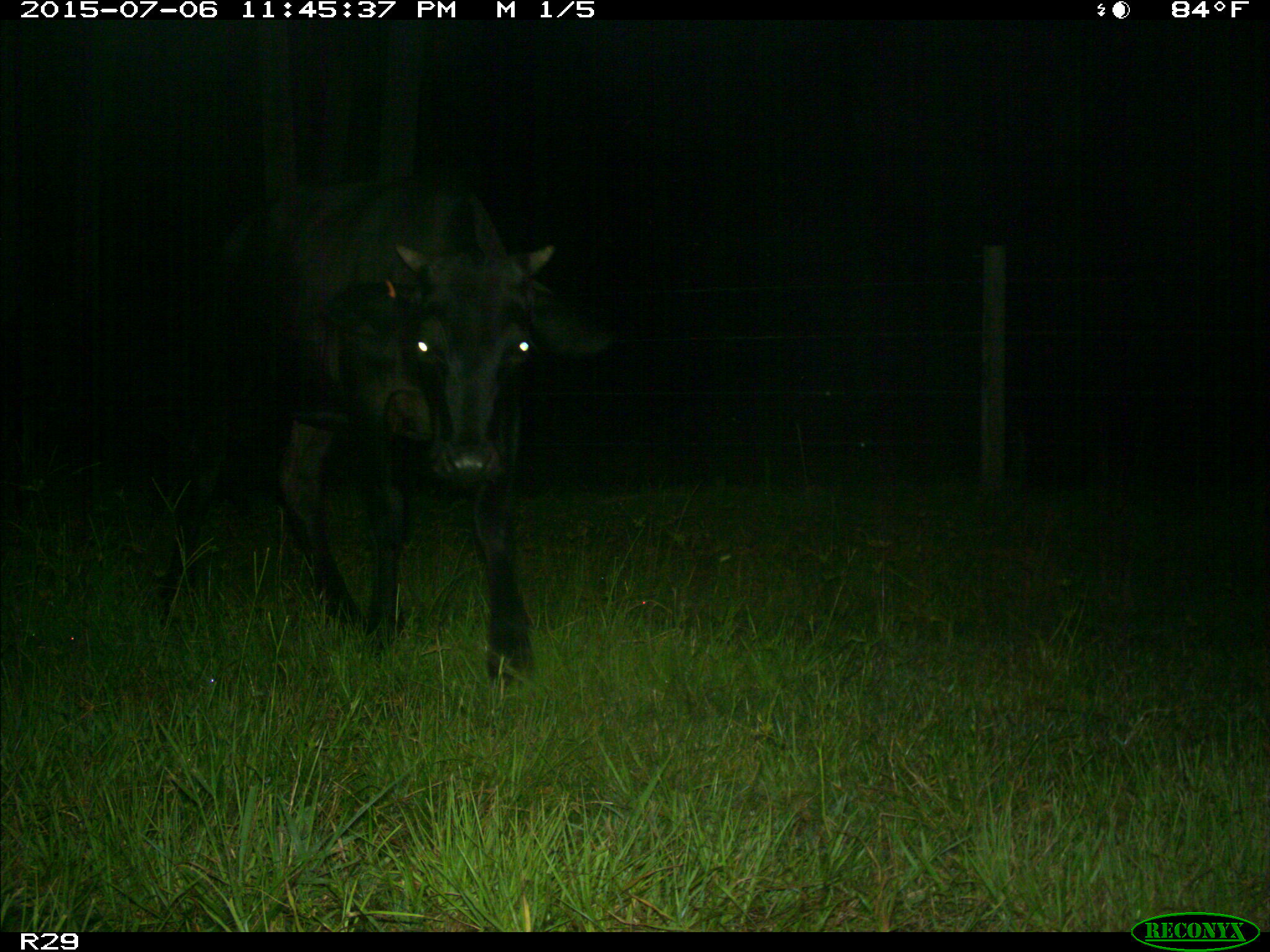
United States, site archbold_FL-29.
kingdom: Animalia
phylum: Chordata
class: Mammalia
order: Artiodactyla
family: Bovidae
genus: Bos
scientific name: Bos taurus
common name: domestic cow